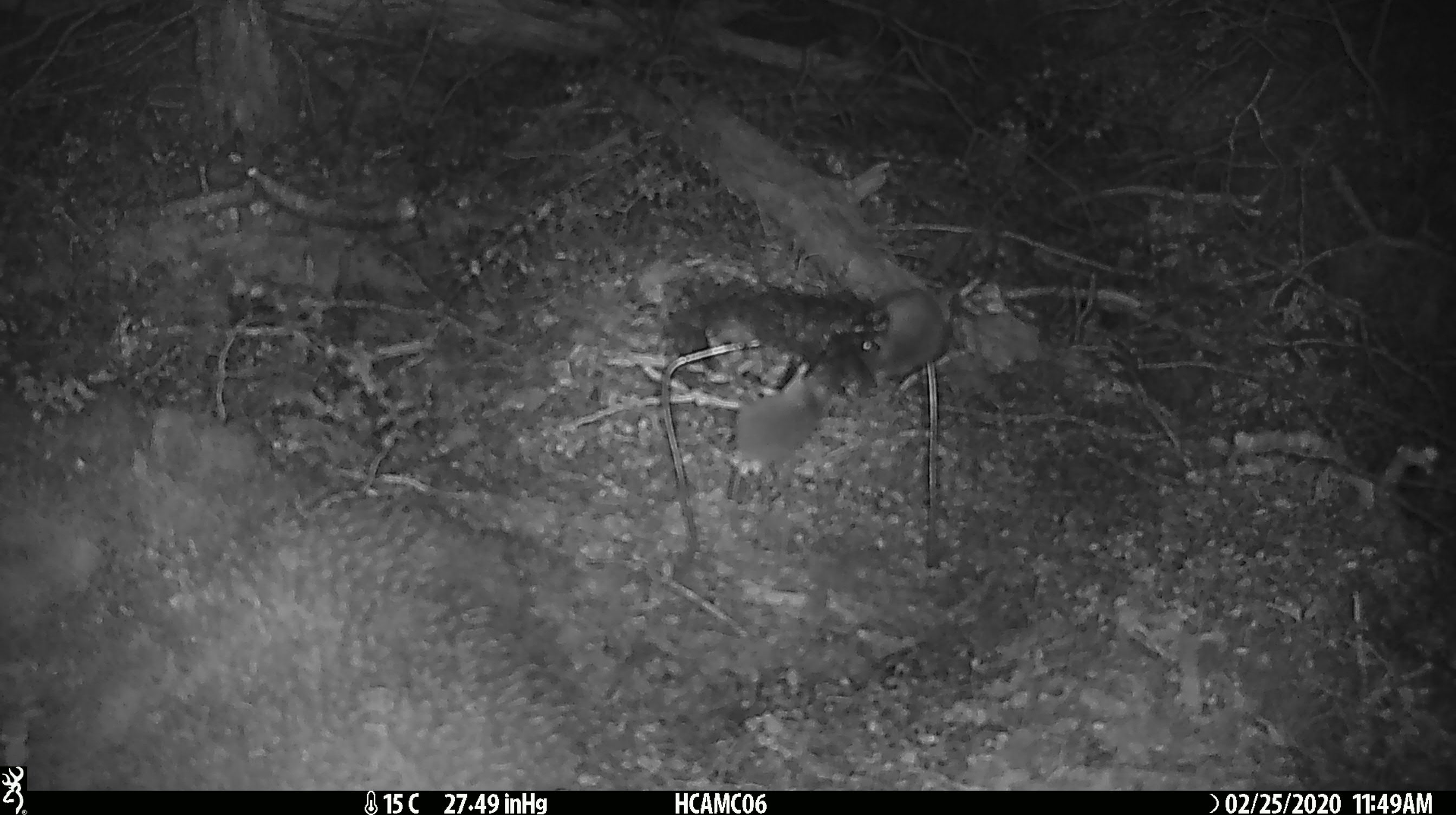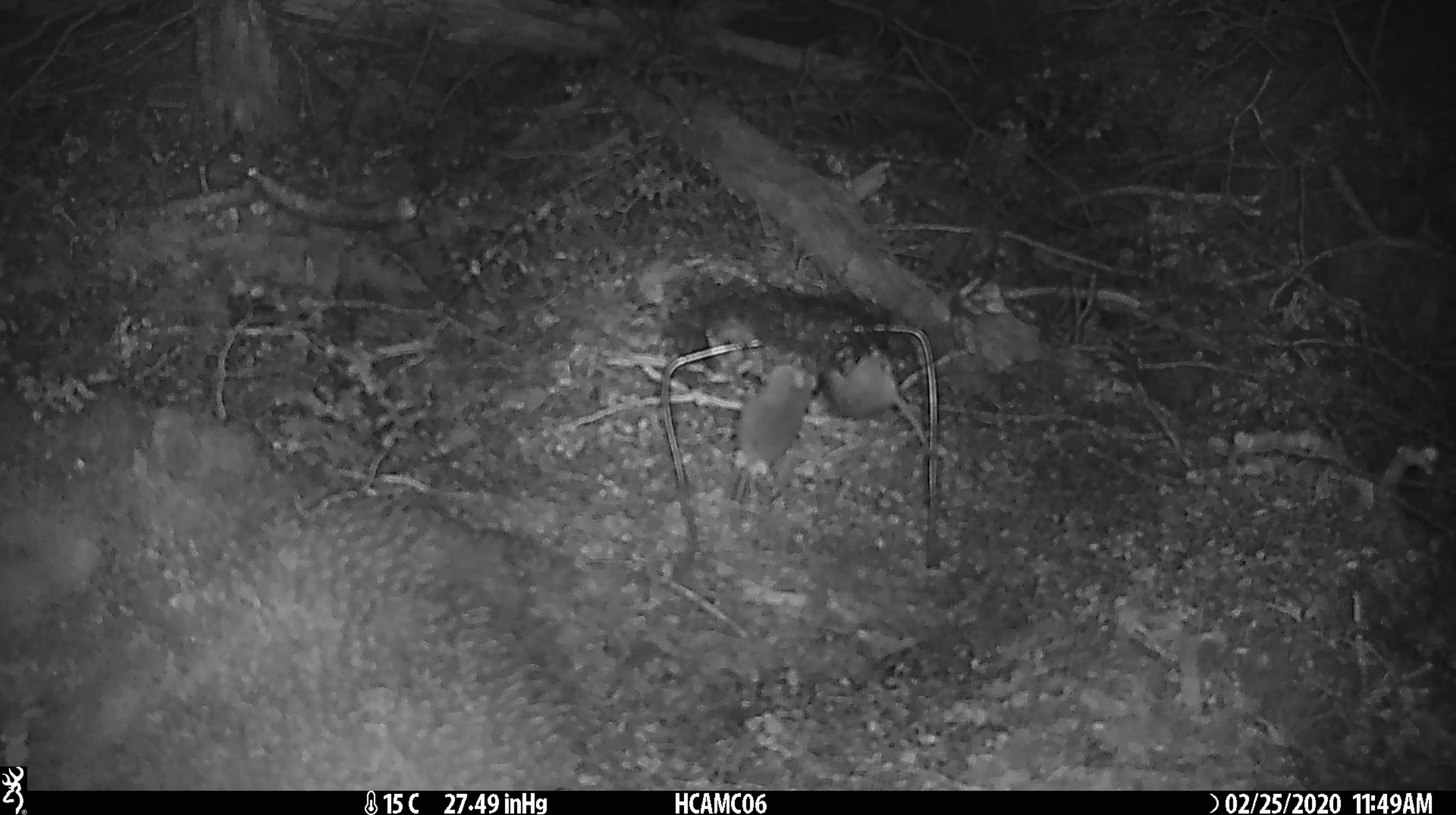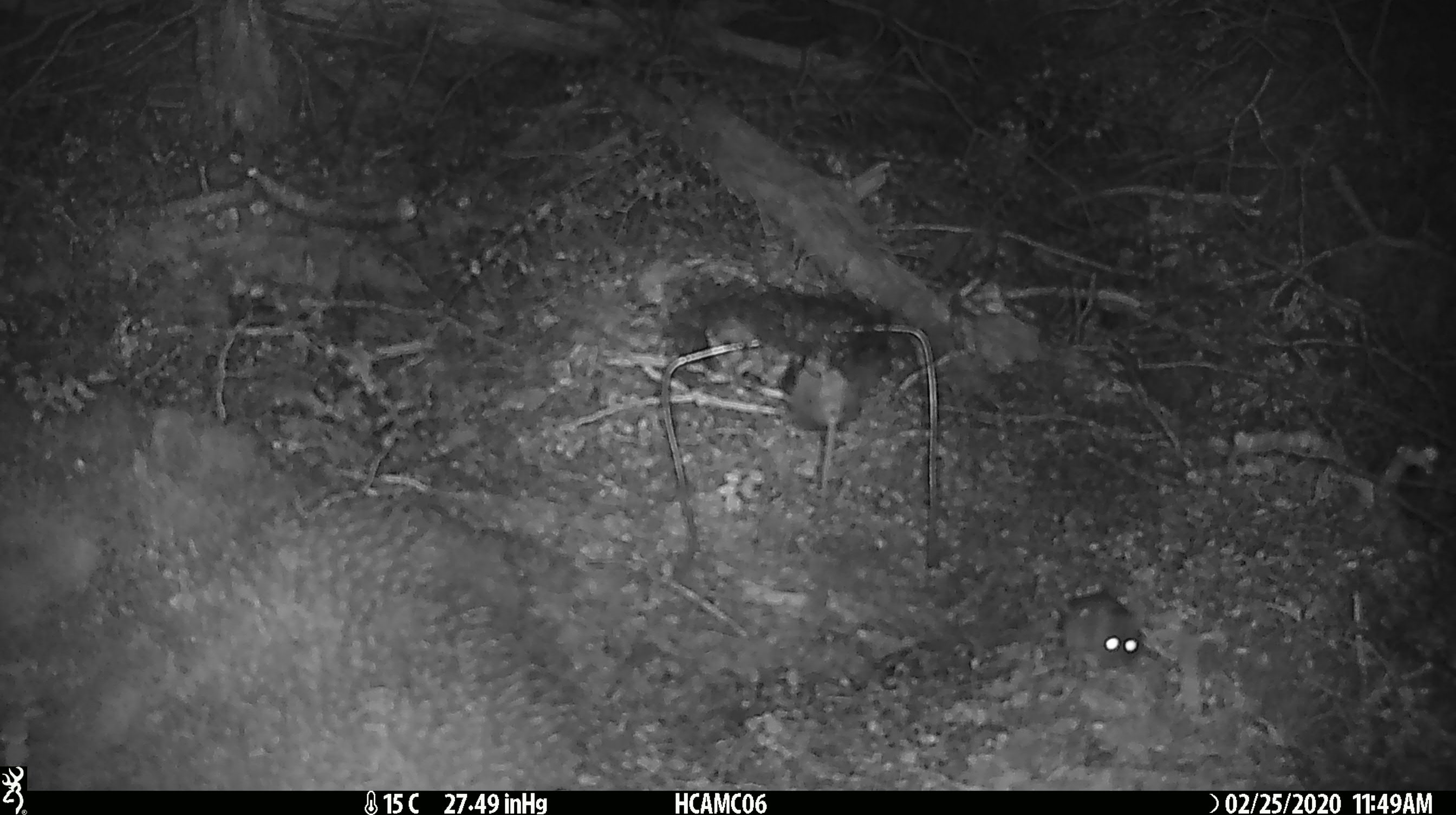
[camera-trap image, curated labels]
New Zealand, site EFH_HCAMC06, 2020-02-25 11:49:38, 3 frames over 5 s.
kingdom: Animalia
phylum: Chordata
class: Mammalia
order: Rodentia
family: Muridae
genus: Mus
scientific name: Mus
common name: mouse